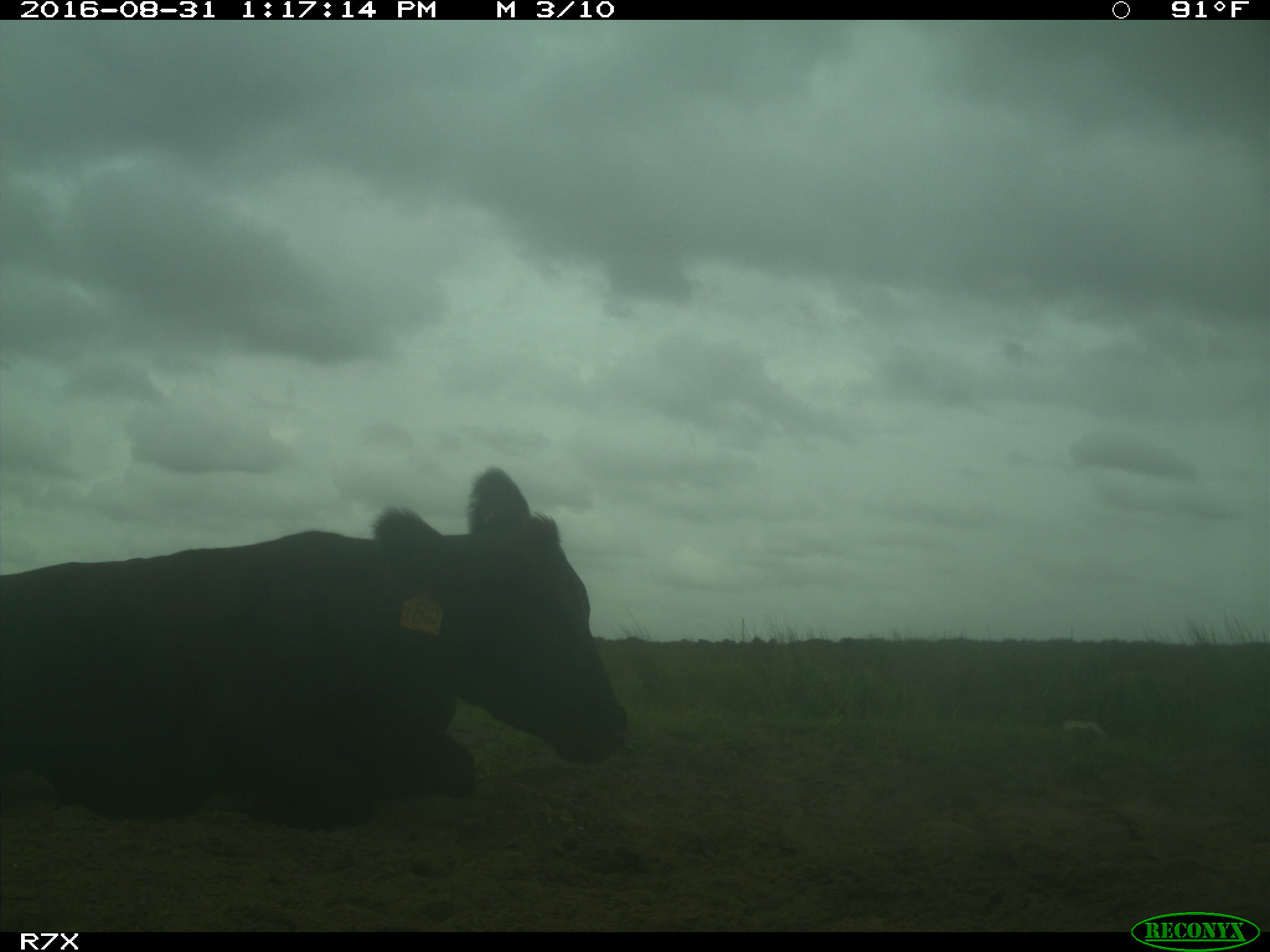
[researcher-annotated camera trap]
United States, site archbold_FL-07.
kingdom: Animalia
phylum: Chordata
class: Mammalia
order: Artiodactyla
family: Bovidae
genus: Bos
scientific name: Bos taurus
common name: domestic cow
Bos taurus (domestic cow).